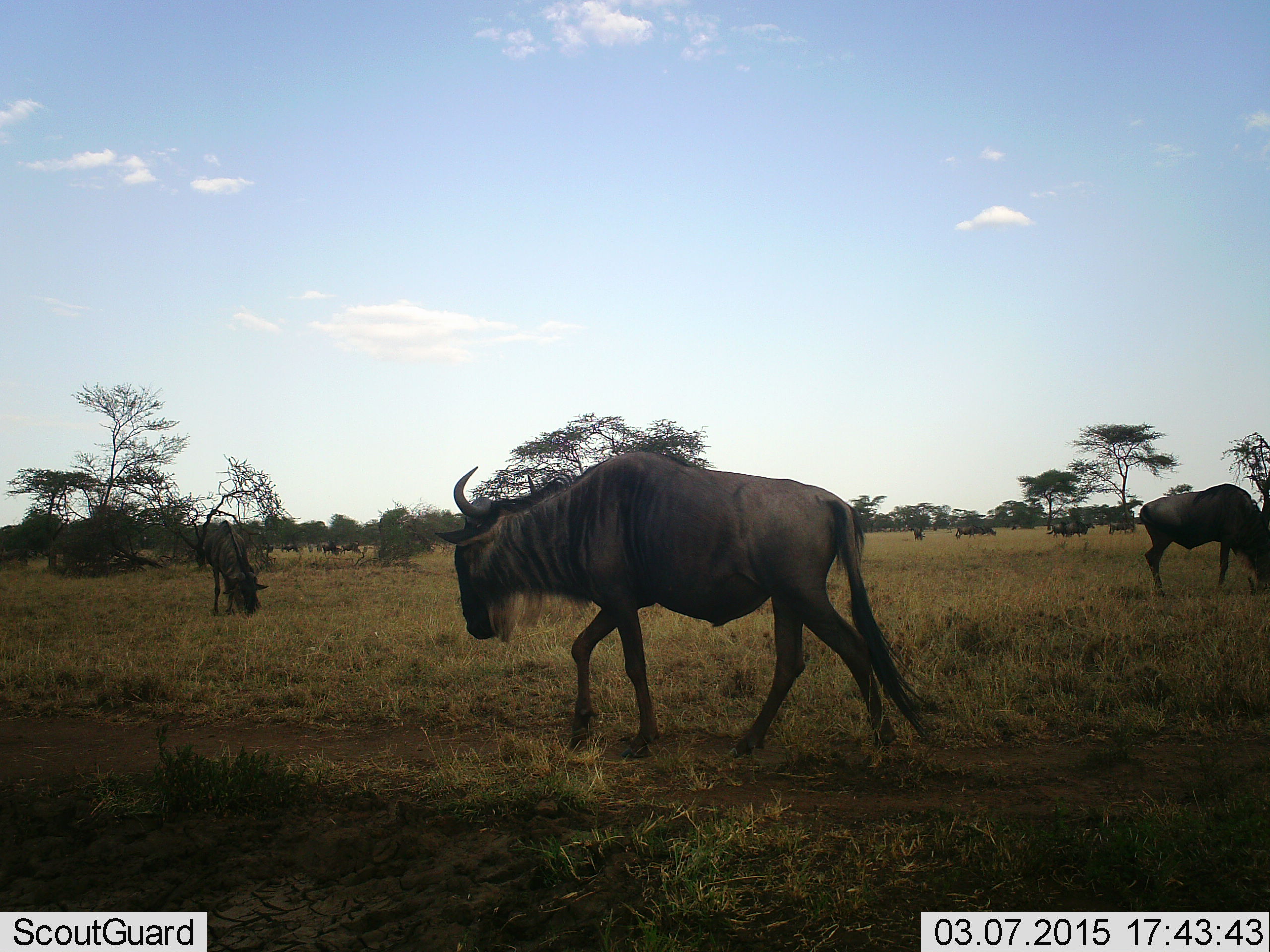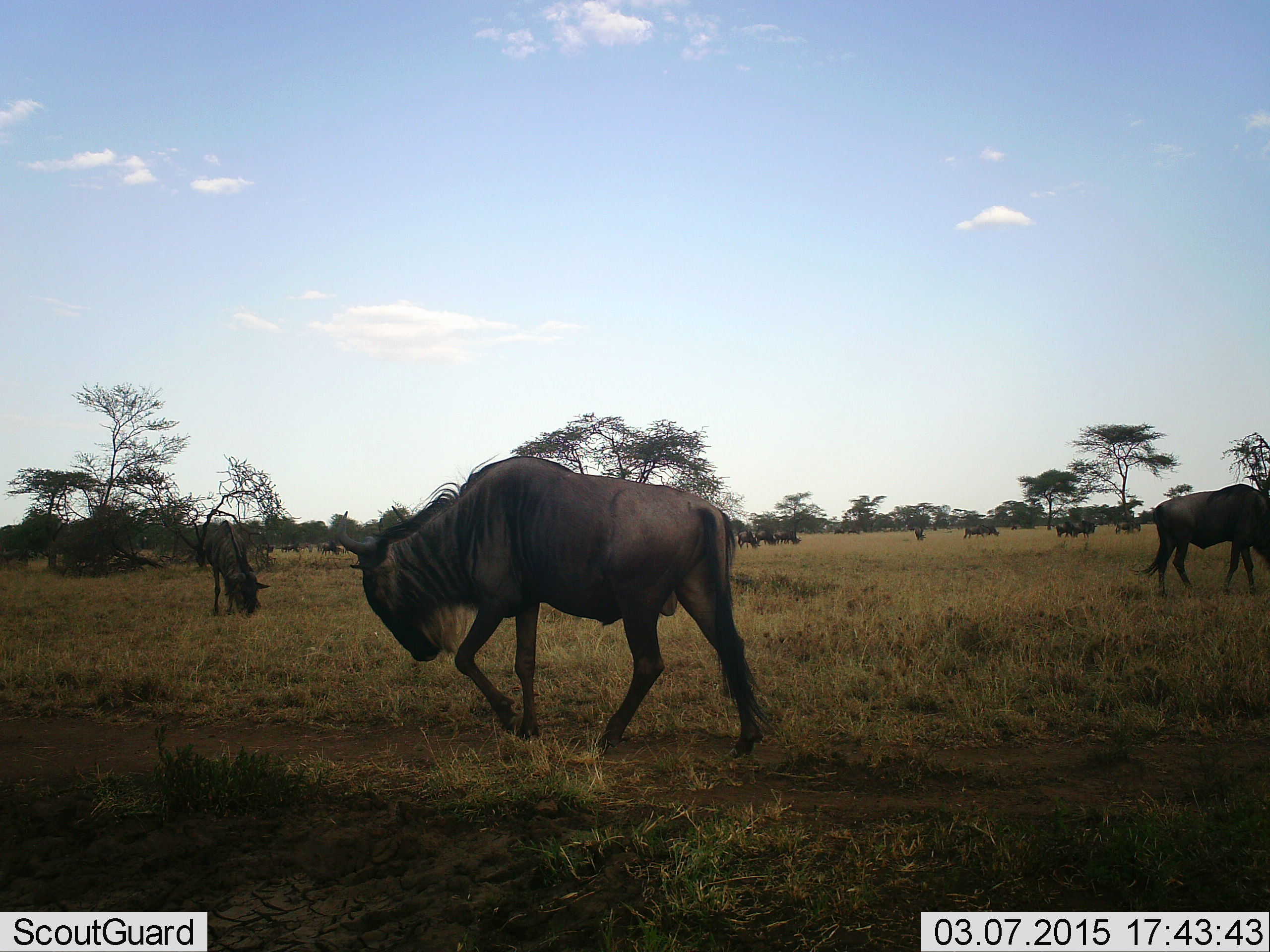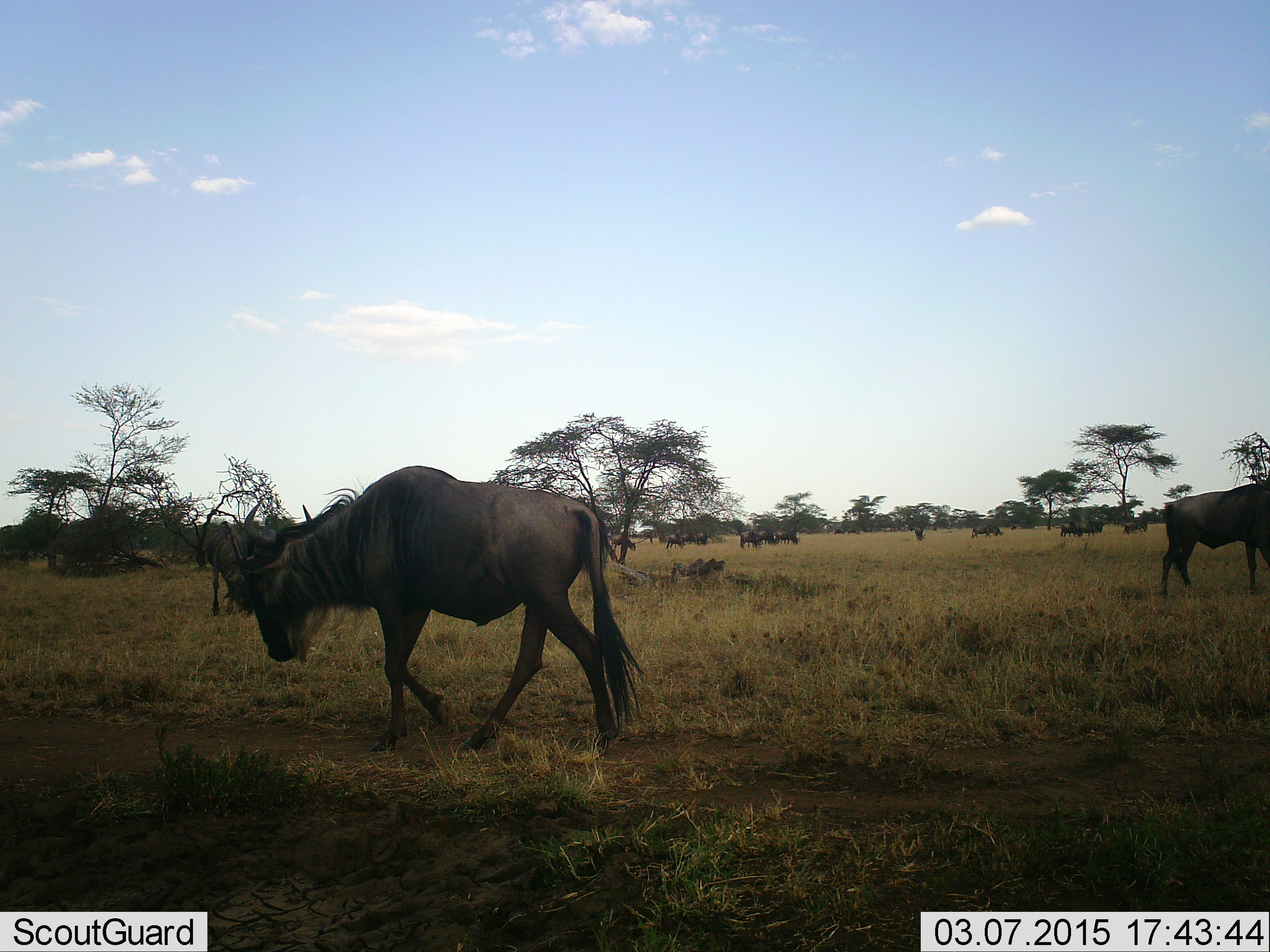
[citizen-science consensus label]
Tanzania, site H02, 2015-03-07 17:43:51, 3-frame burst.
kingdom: Animalia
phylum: Chordata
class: Mammalia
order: Artiodactyla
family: Bovidae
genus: Connochaetes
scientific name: Connochaetes taurinus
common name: blue wildebeest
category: wildebeest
Wildebeest (blue wildebeest) (Connochaetes taurinus), count 11-50. Behavior (volunteer vote fractions): standing 50%, resting 10%, moving 80%, interacting 10%. Young present (vote fraction): 0%. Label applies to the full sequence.